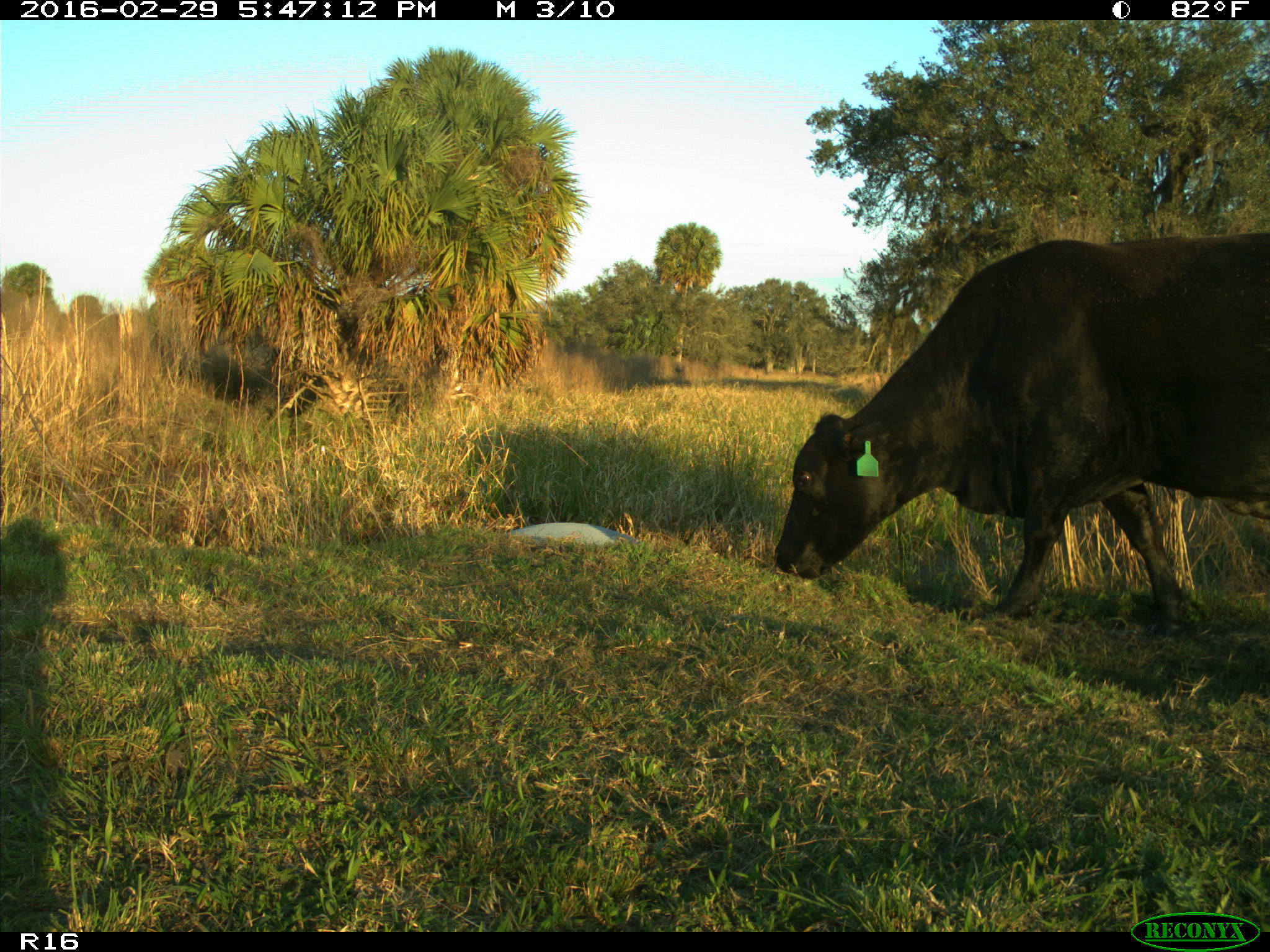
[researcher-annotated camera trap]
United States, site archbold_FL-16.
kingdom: Animalia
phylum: Chordata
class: Mammalia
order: Artiodactyla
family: Bovidae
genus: Bos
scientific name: Bos taurus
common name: domestic cow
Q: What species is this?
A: Bos taurus (domestic cow).